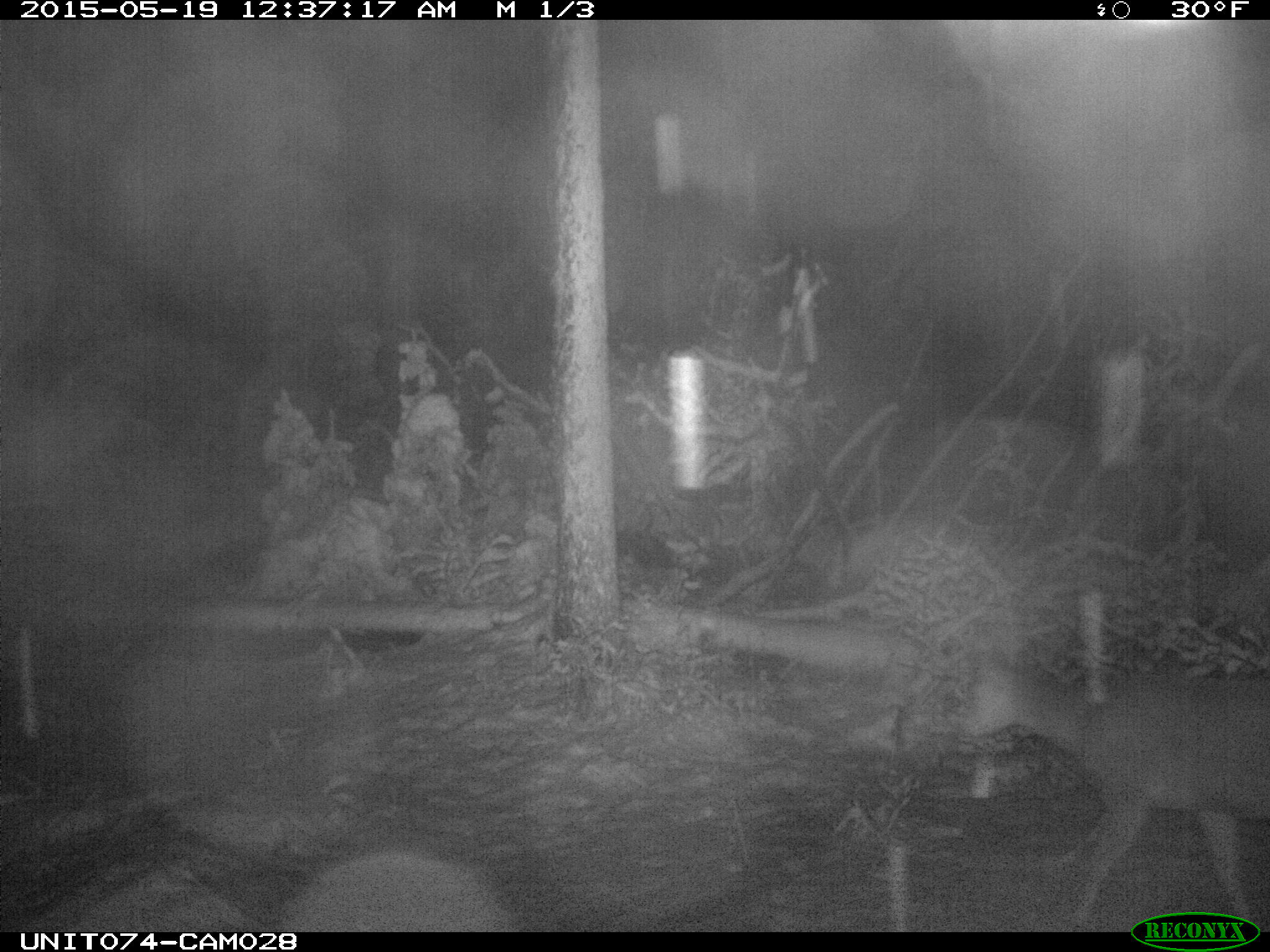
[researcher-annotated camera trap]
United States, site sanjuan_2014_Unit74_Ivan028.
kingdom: Animalia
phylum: Chordata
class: Mammalia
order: Artiodactyla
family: Cervidae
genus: Odocoileus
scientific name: Odocoileus hemionus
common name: mule deer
Odocoileus hemionus (mule deer).